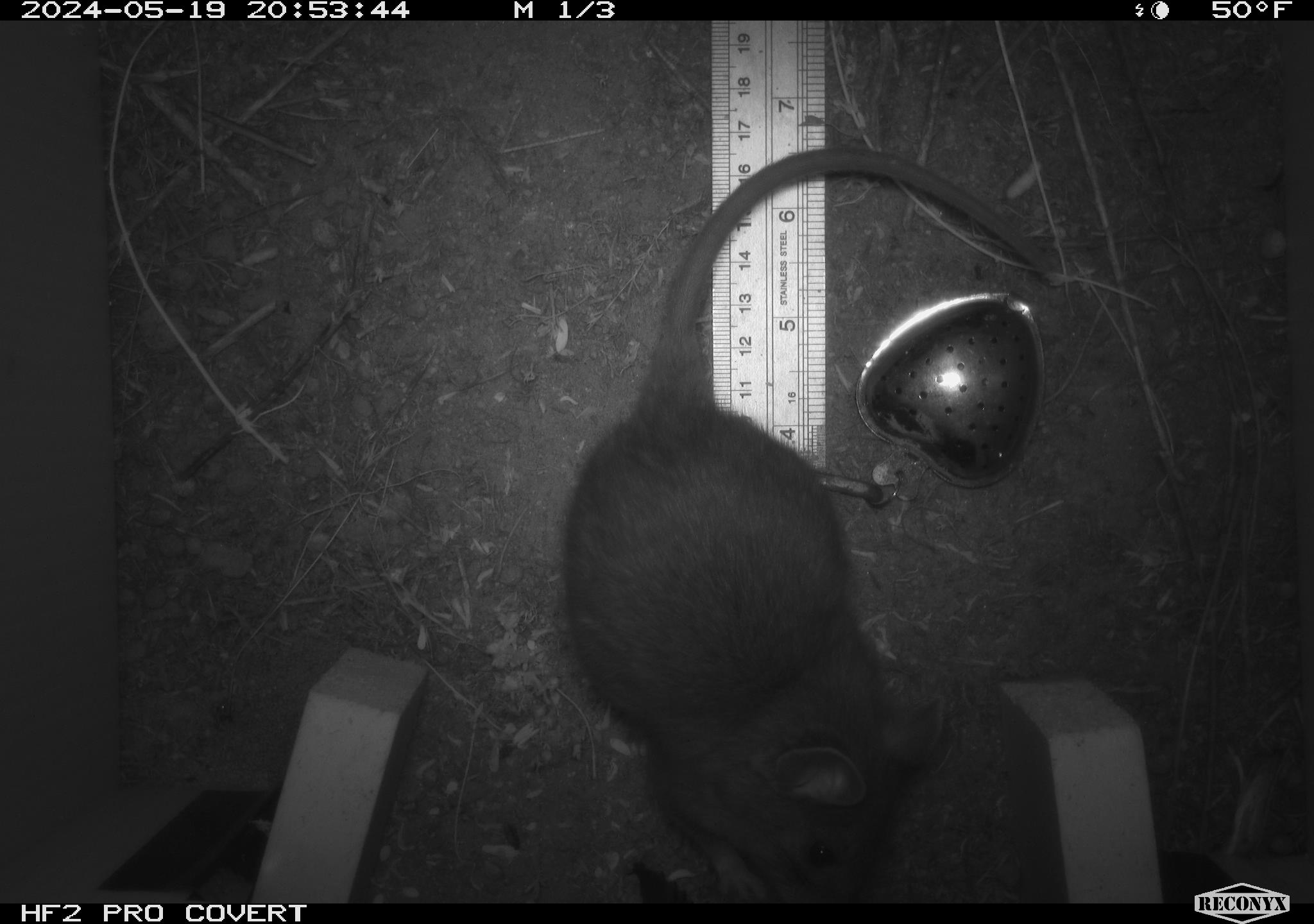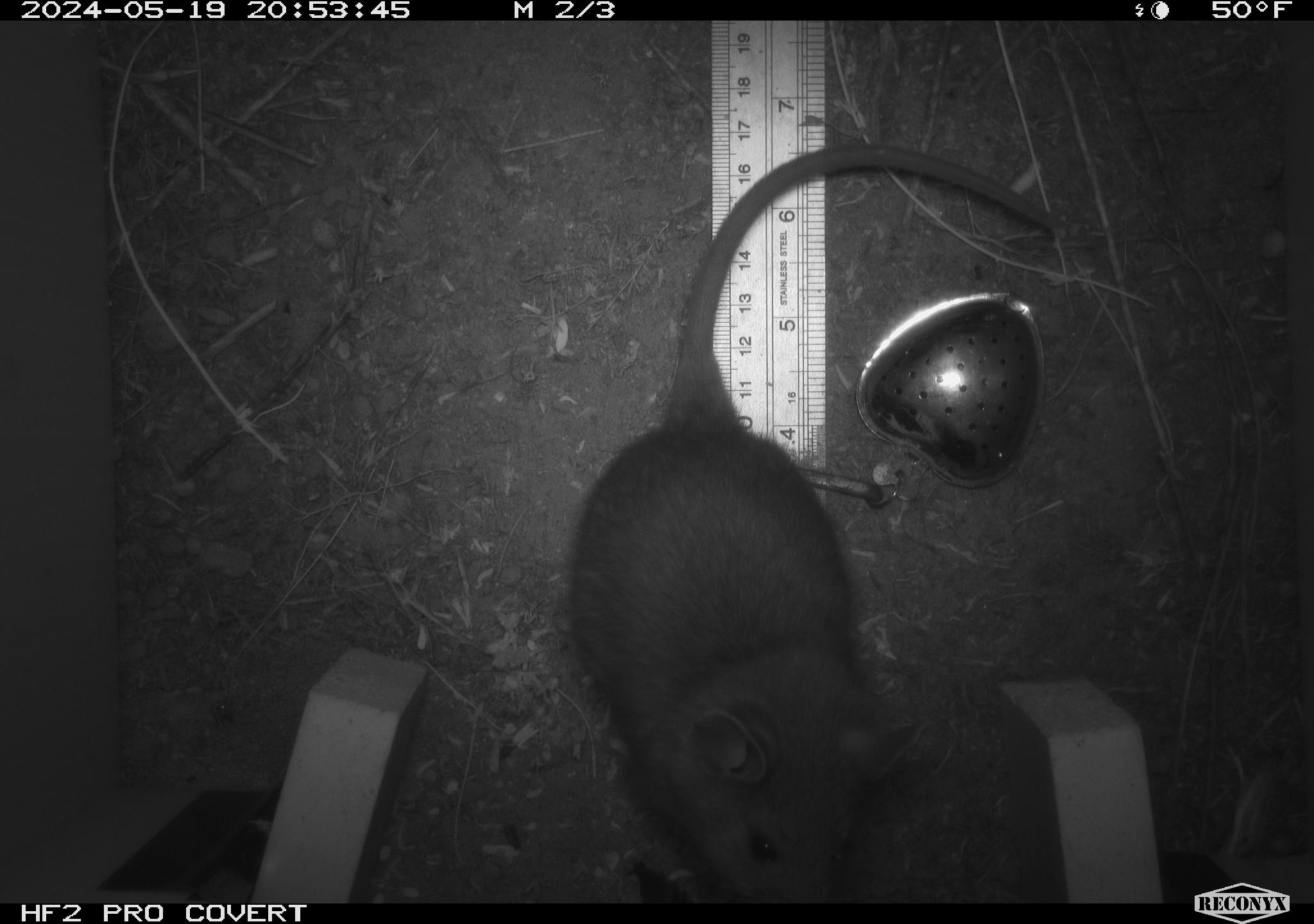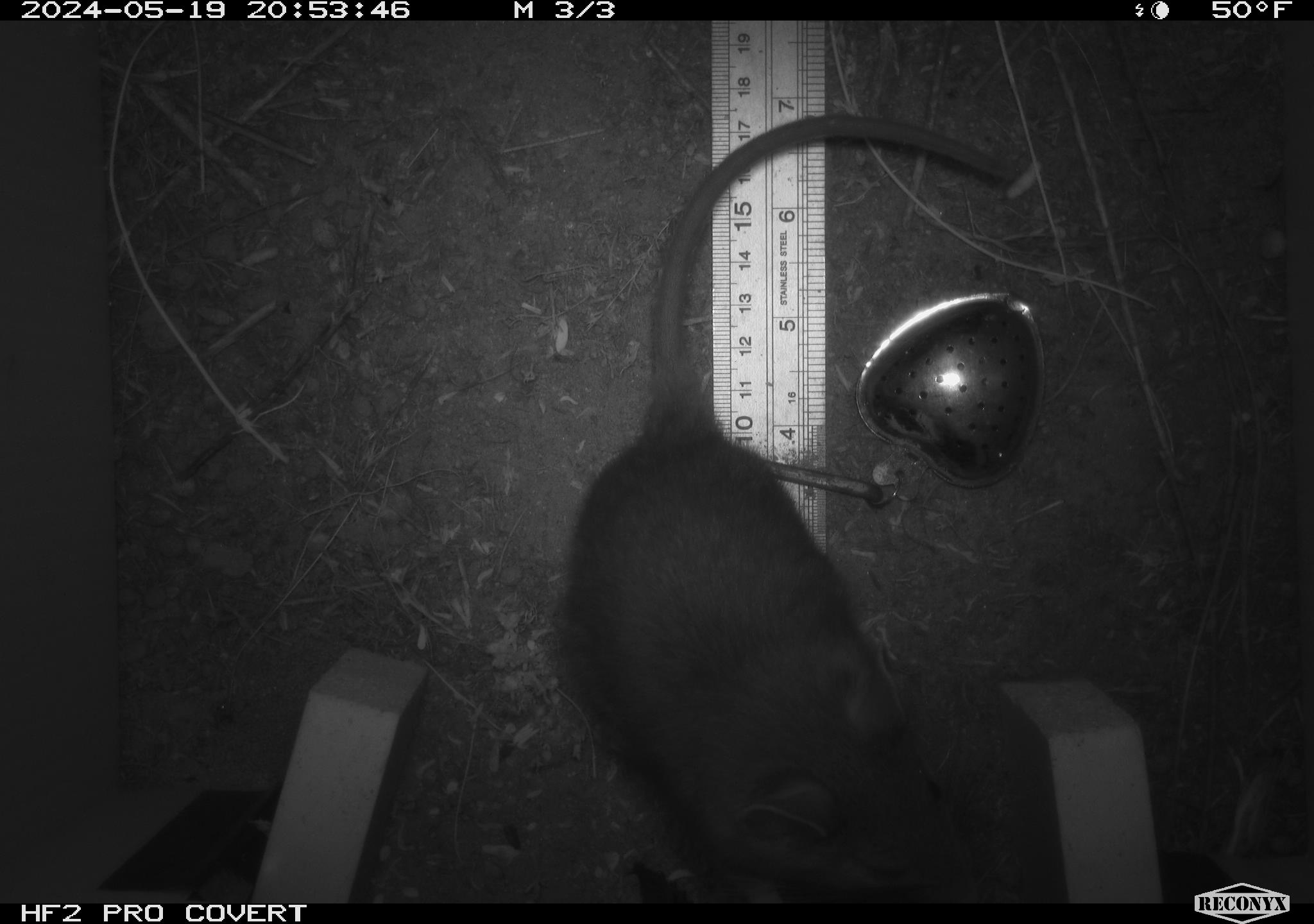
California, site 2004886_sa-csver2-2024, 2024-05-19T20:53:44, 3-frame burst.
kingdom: Animalia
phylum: Chordata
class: Mammalia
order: Rodentia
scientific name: Rodentia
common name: rodent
Rodent (Rodentia).